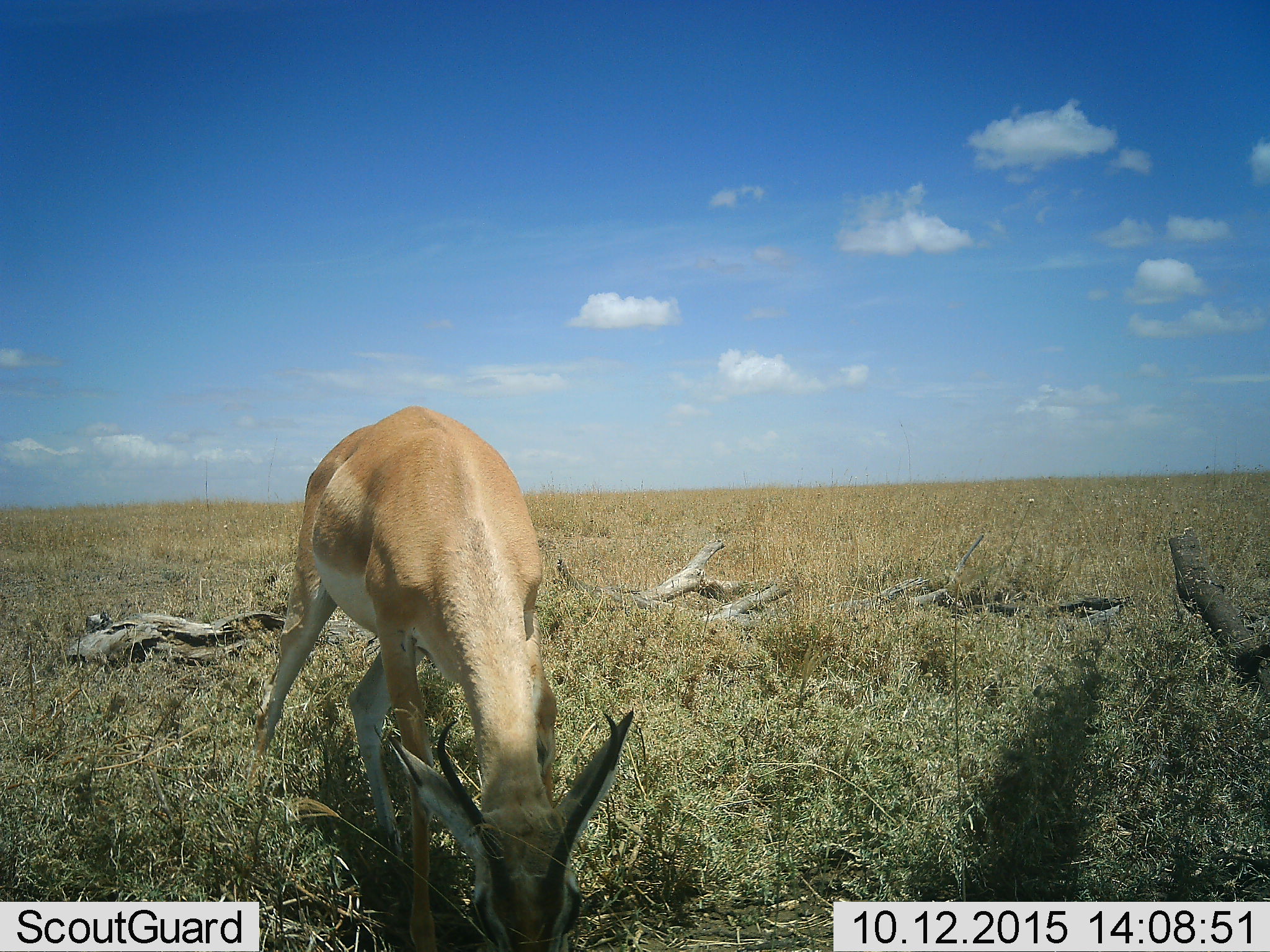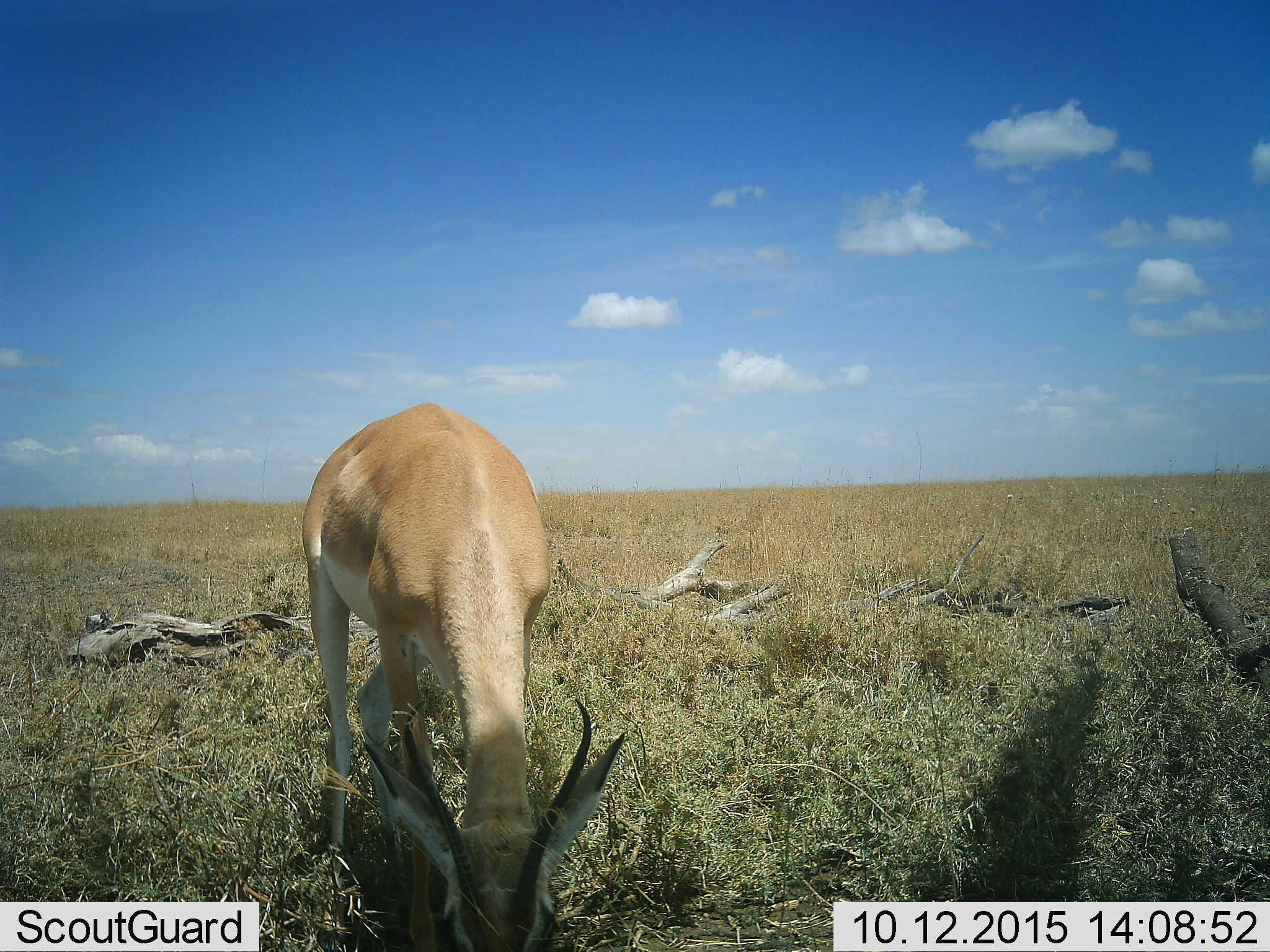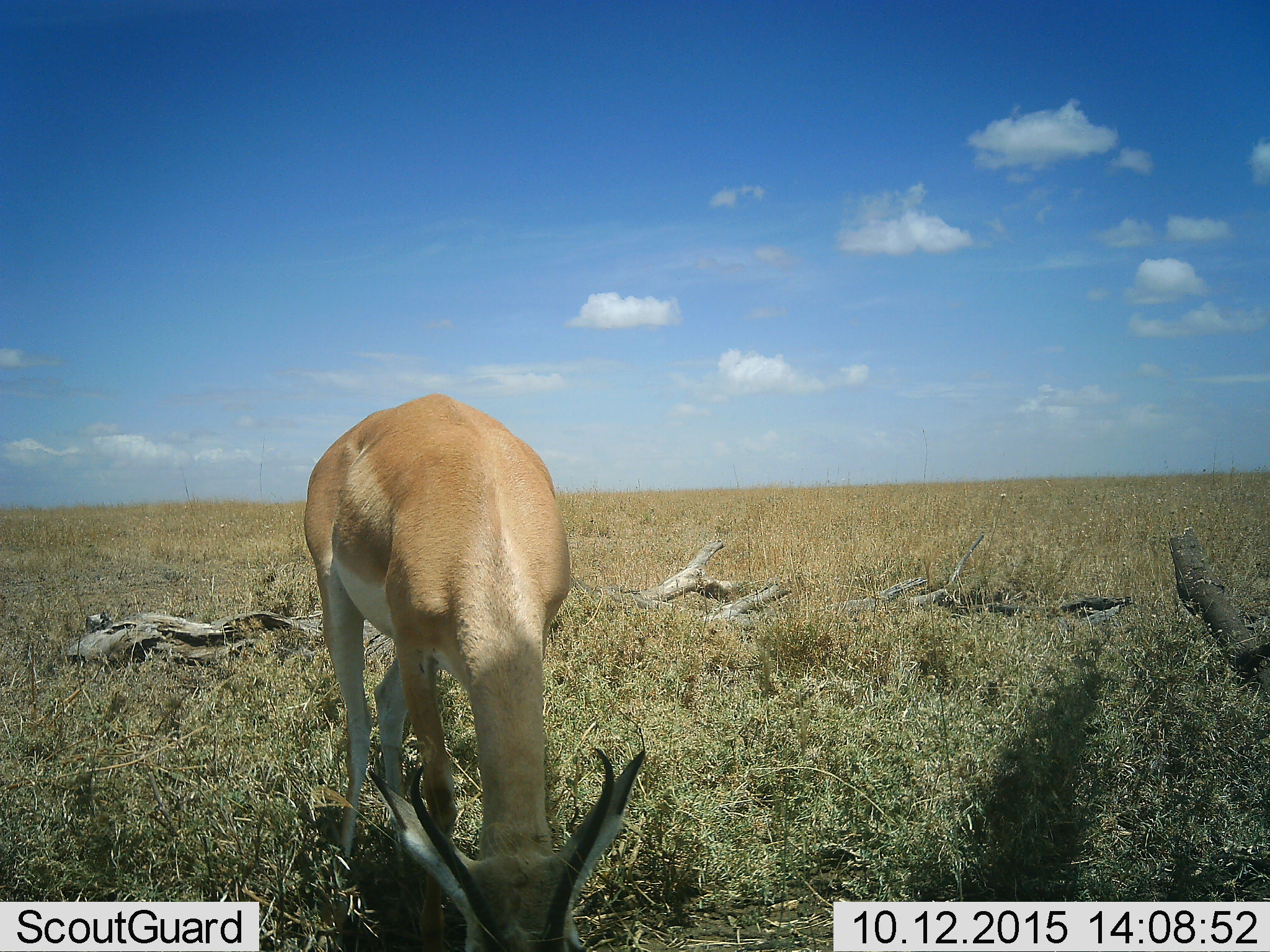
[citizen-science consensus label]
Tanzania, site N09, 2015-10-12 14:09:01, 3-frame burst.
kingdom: Animalia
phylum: Chordata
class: Mammalia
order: Artiodactyla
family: Bovidae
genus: Nanger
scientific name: Nanger granti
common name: grant's gazelle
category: gazellegrants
Gazellegrants (grant's gazelle) (Nanger granti), count 1. Behavior (volunteer vote fractions): standing 33%, resting 0%, moving 0%, interacting 0%. Young present (vote fraction): 0%. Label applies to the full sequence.